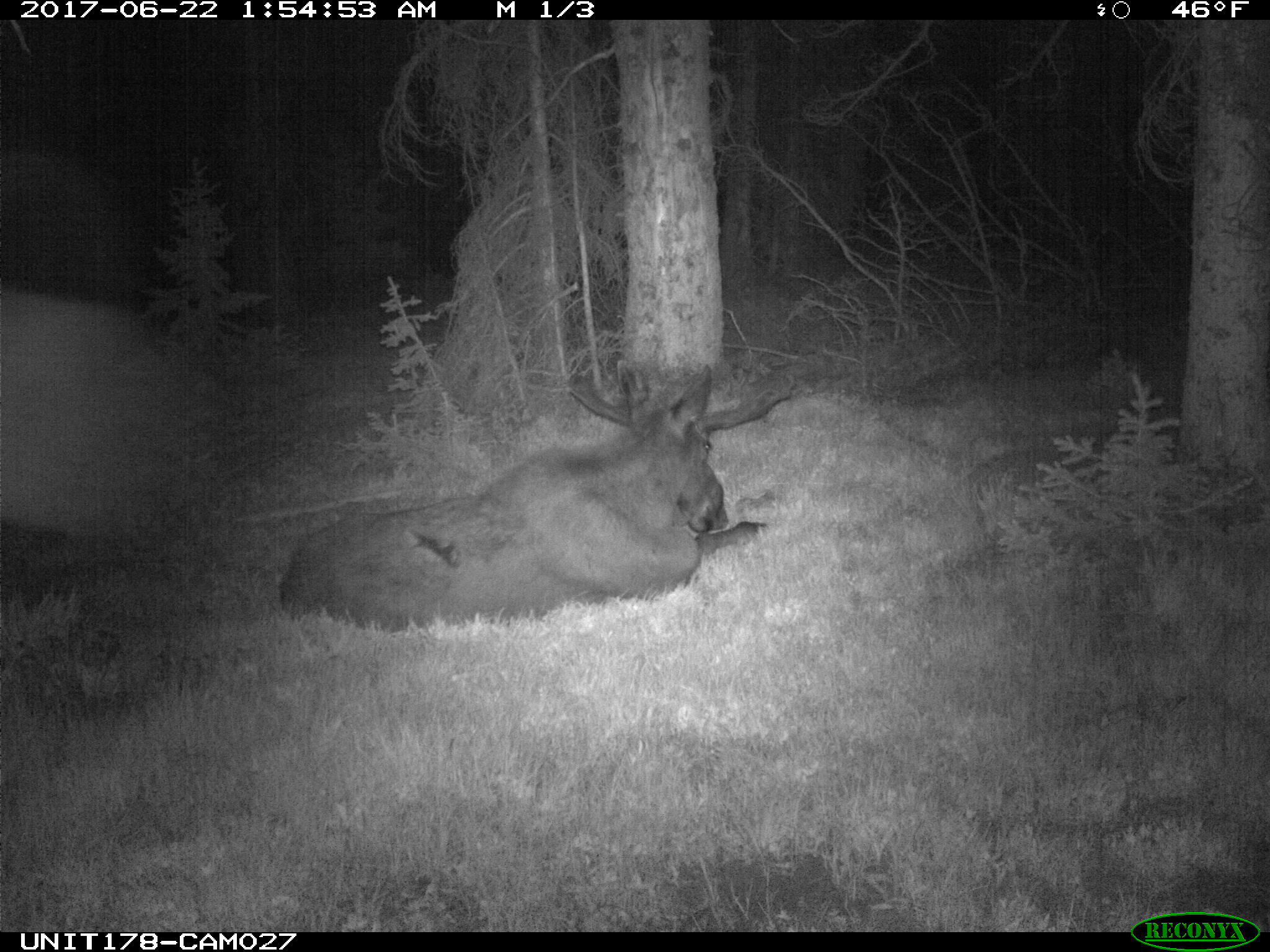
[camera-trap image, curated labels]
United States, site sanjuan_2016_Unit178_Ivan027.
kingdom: Animalia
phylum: Chordata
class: Mammalia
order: Artiodactyla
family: Cervidae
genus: Alces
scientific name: Alces alces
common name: moose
Alces alces (moose).